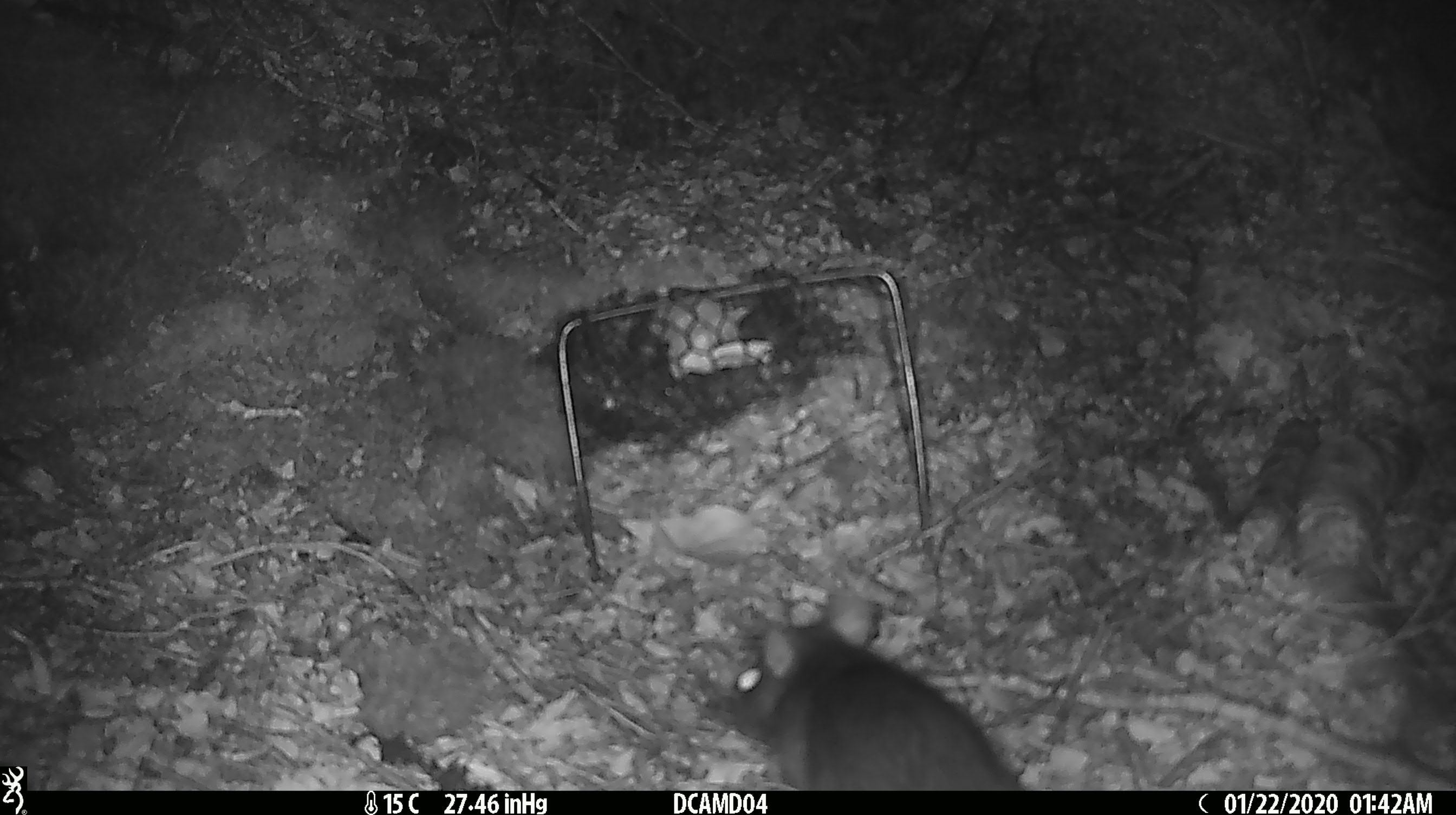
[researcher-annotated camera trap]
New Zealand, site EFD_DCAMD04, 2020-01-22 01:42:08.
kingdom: Animalia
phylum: Chordata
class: Mammalia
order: Rodentia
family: Muridae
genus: Rattus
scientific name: Rattus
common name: rat